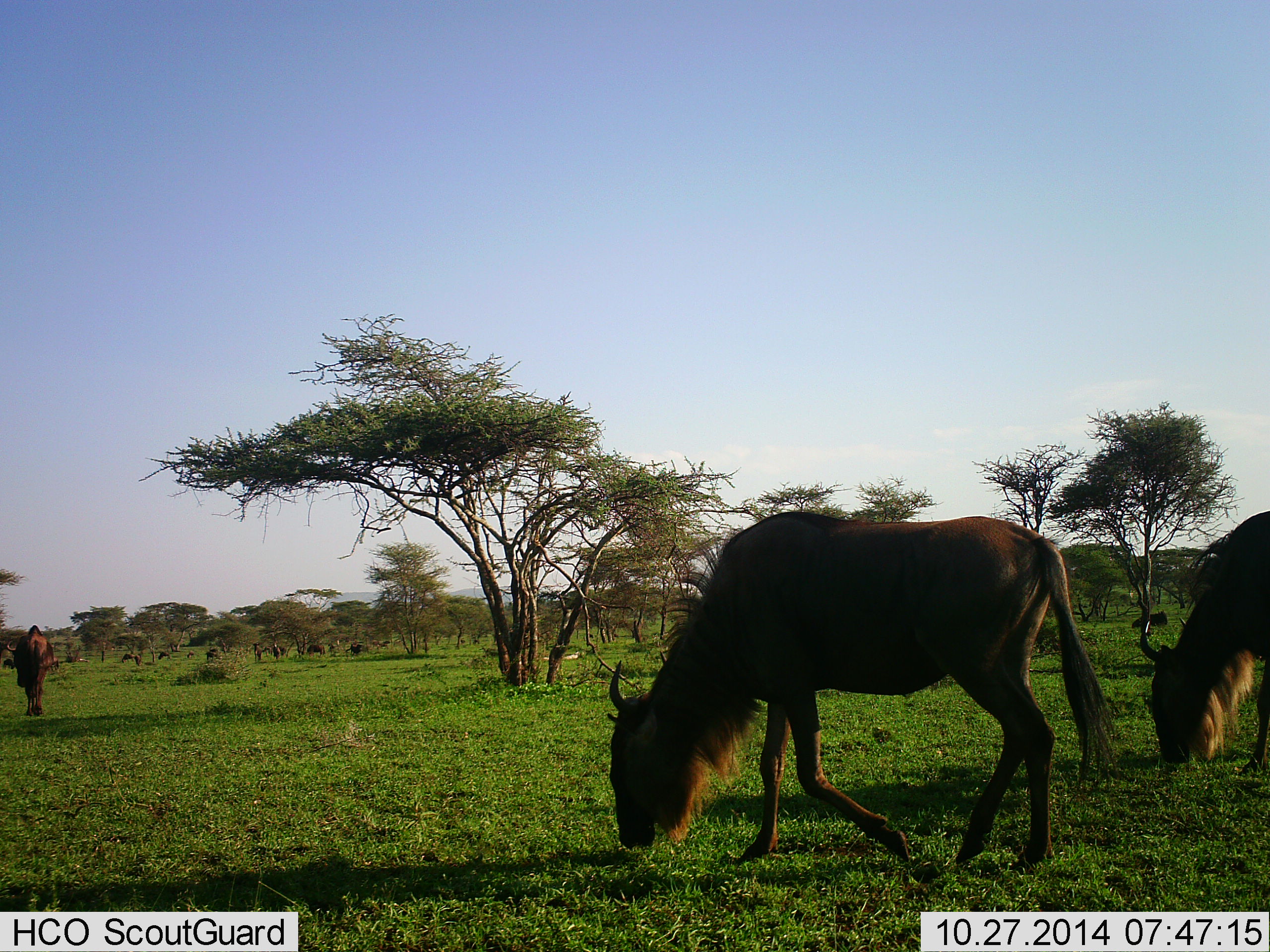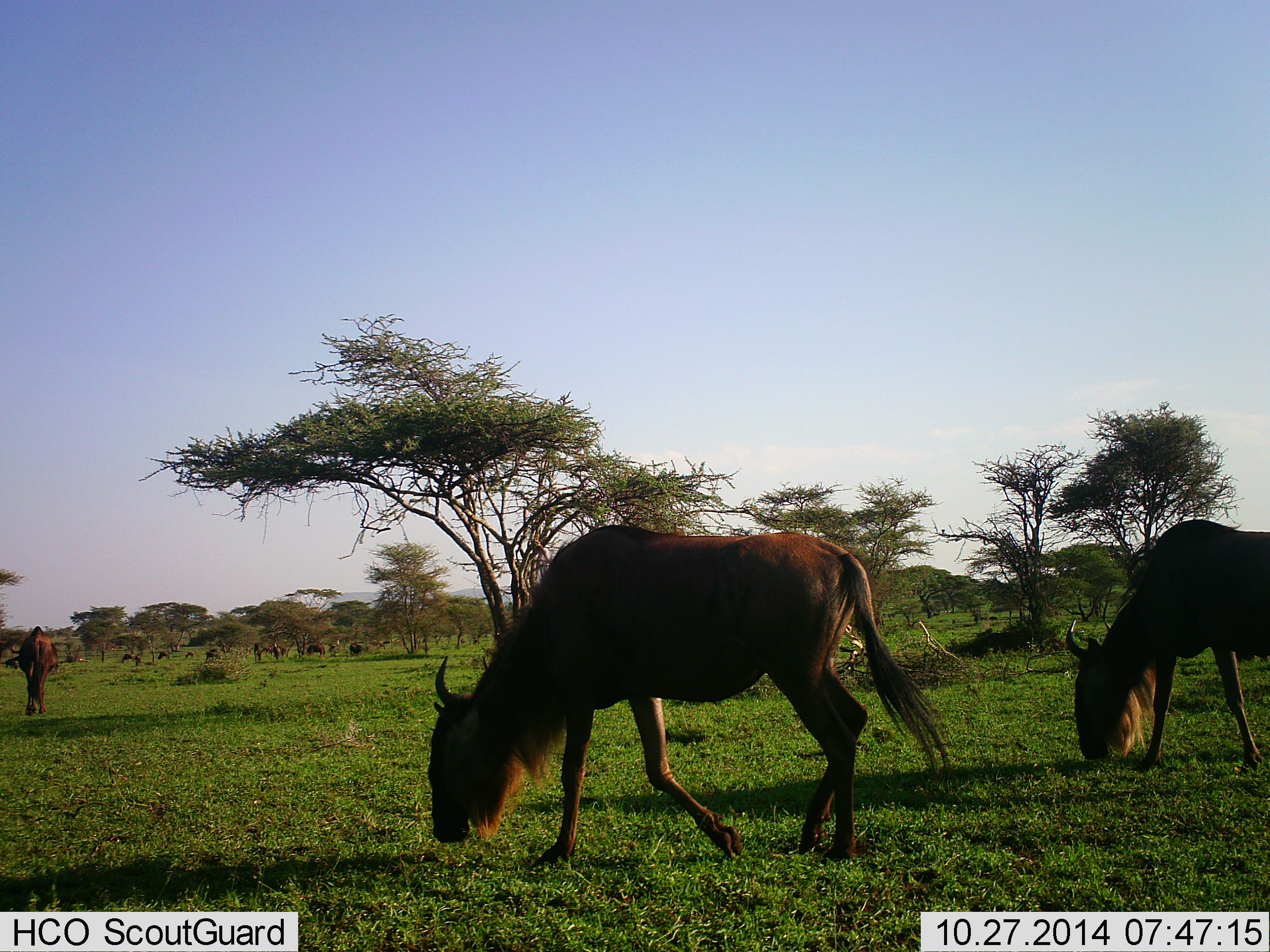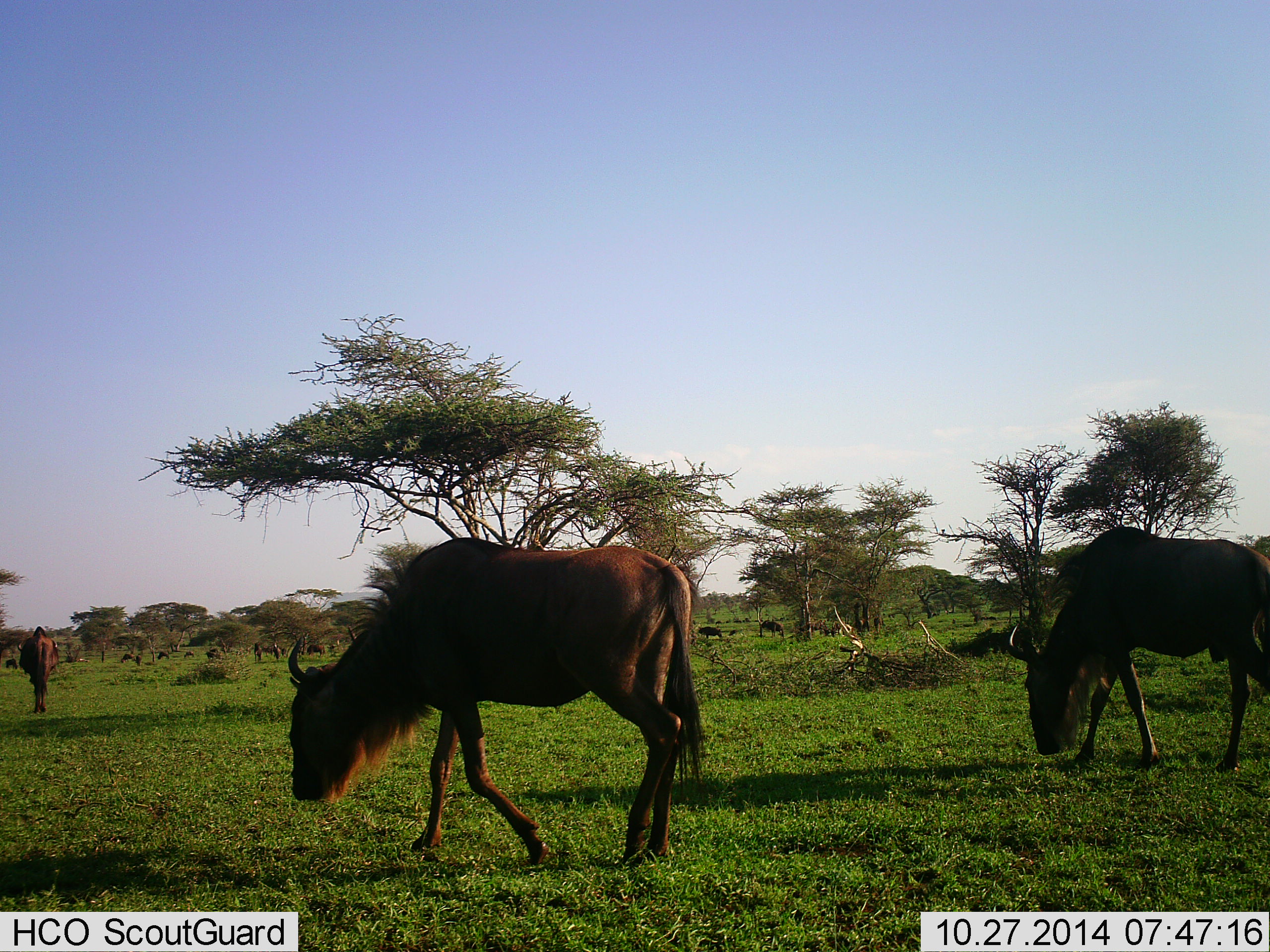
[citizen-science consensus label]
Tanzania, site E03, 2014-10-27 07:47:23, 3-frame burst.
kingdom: Animalia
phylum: Chordata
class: Mammalia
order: Artiodactyla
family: Bovidae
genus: Connochaetes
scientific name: Connochaetes taurinus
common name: blue wildebeest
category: wildebeest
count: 3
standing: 60%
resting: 10%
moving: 60%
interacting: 0%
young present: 0%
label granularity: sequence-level